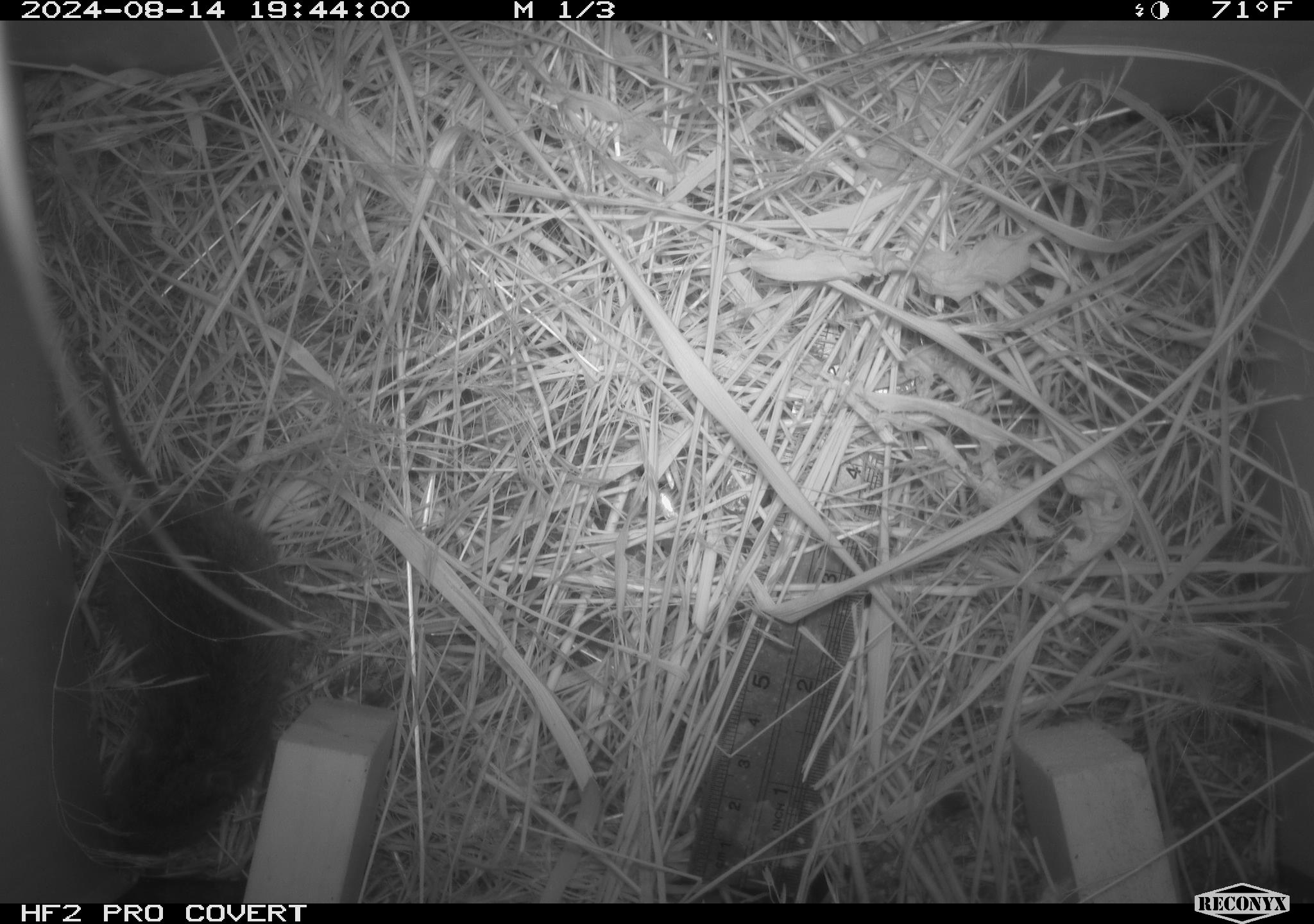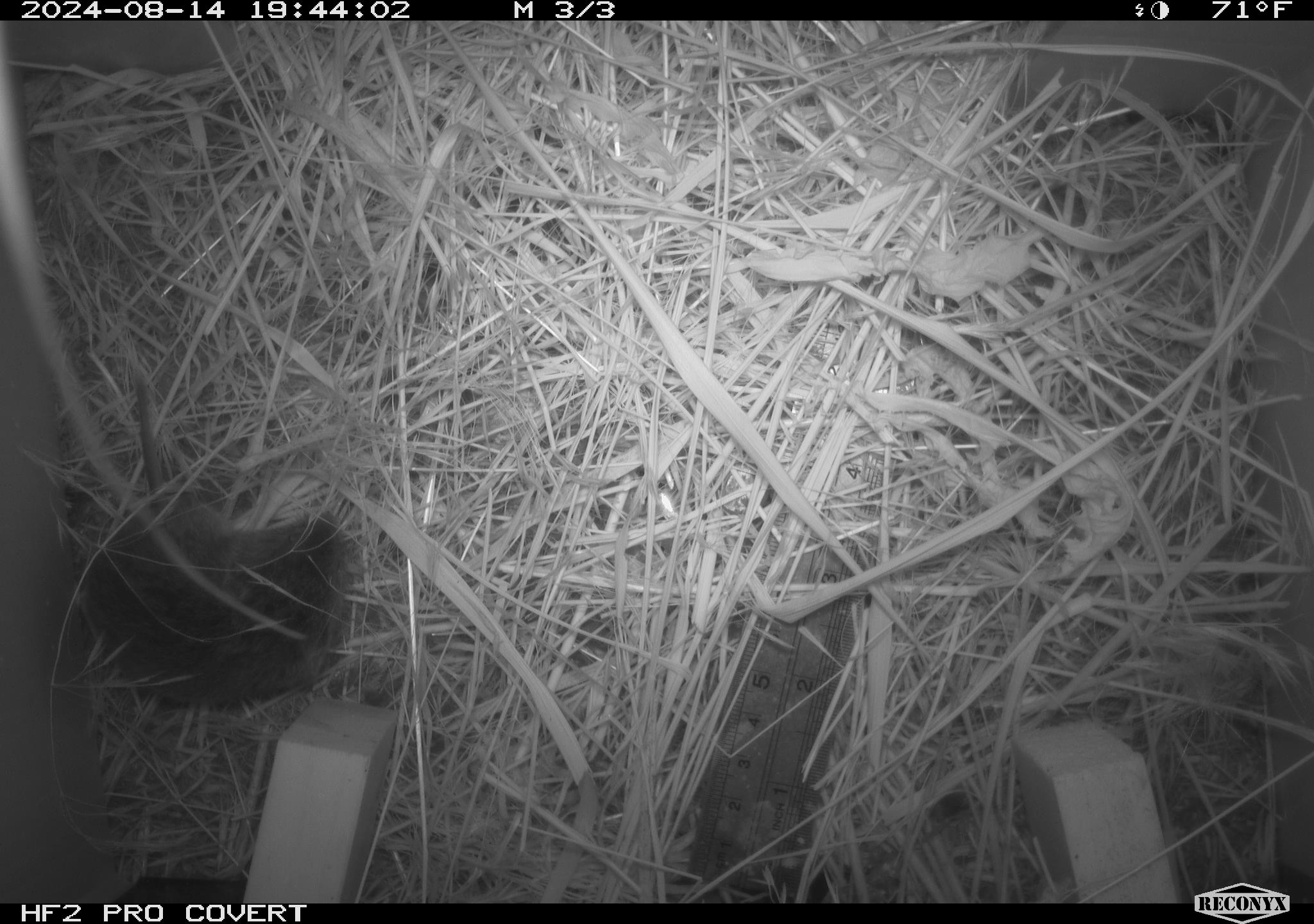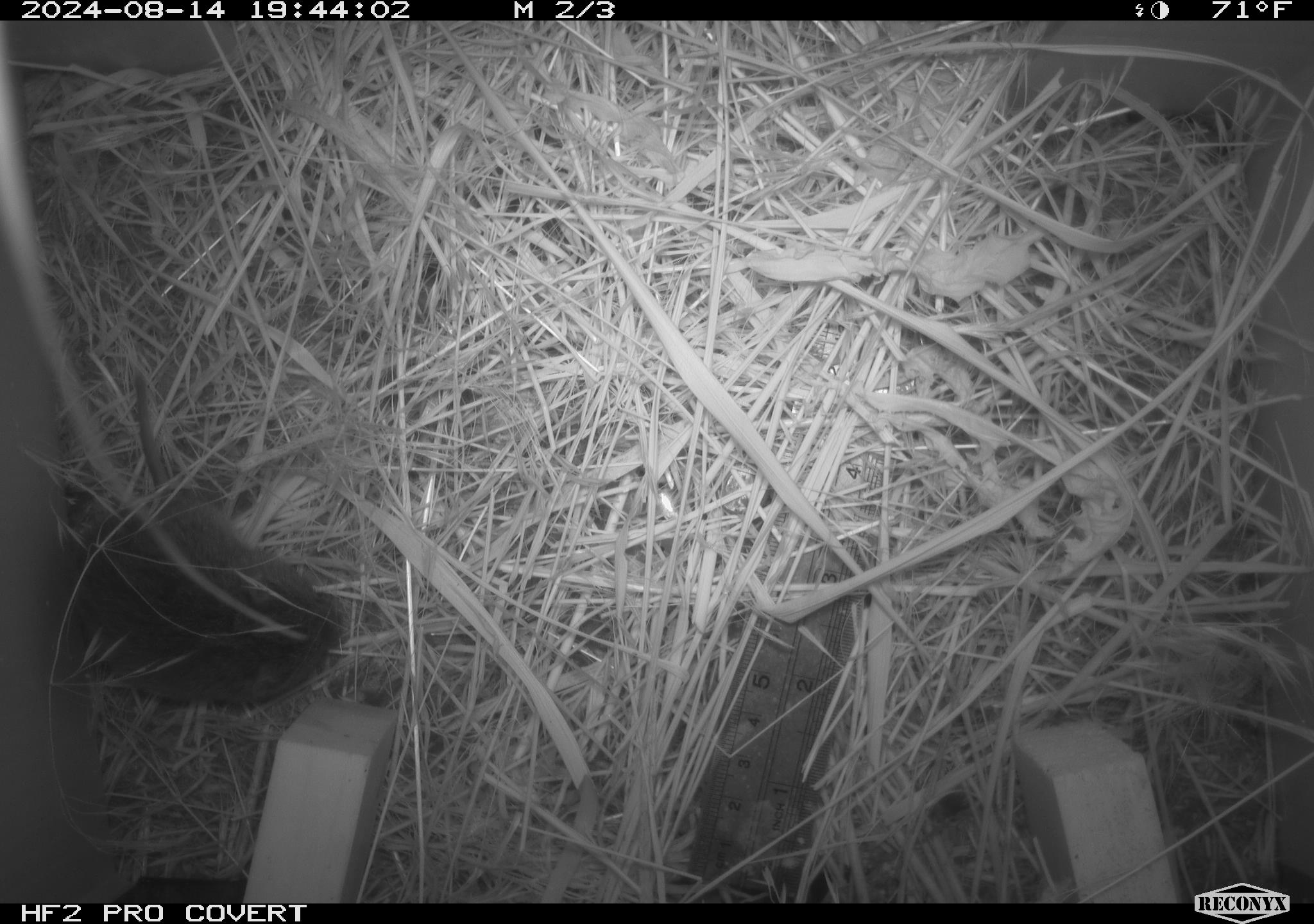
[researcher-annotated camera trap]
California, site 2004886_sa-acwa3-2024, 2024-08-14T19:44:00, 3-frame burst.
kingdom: Animalia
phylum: Chordata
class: Mammalia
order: Rodentia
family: Cricetidae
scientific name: Arvicolinae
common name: voles, lemmings, and muskrats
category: arvicolinae subfamily